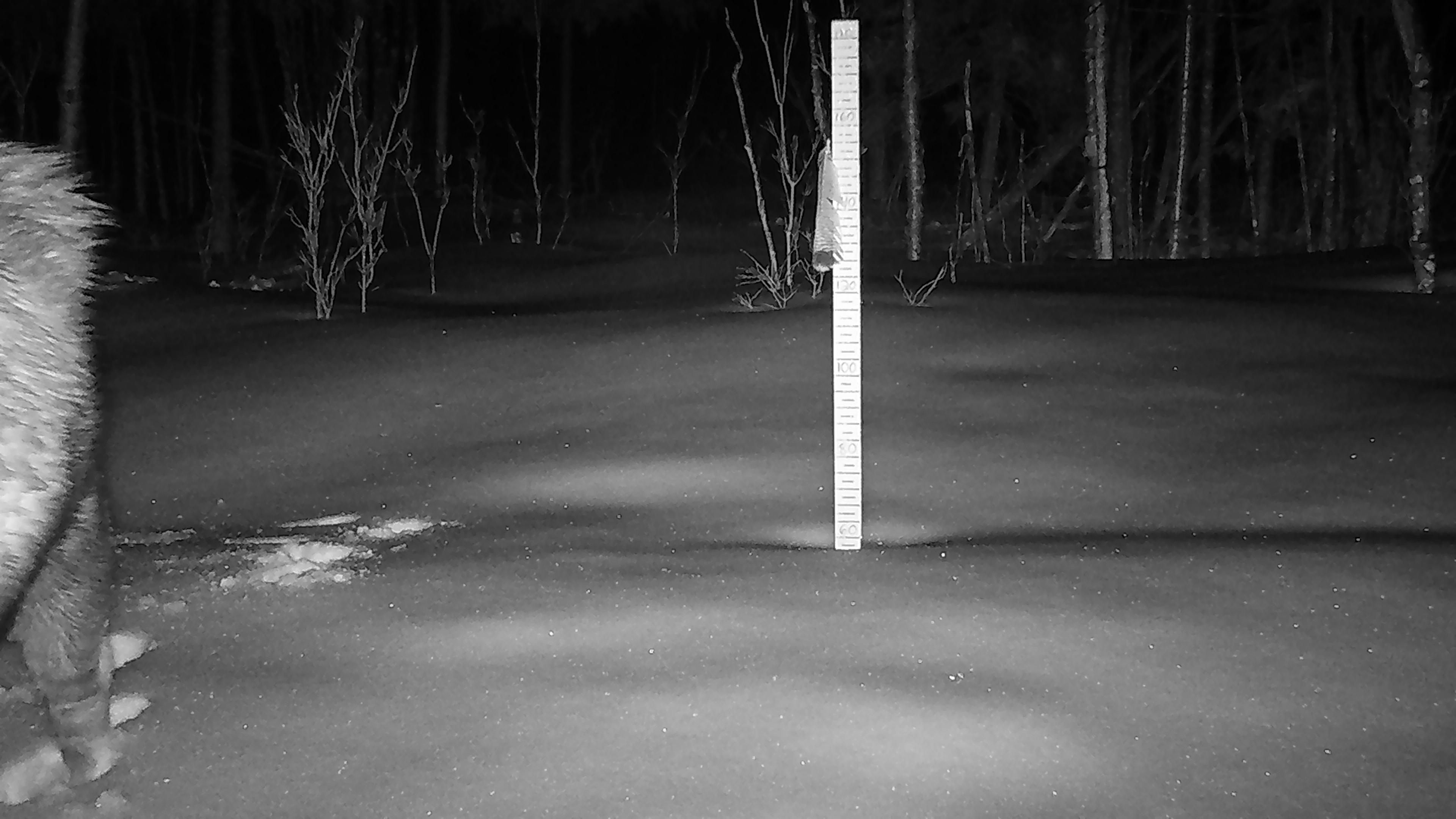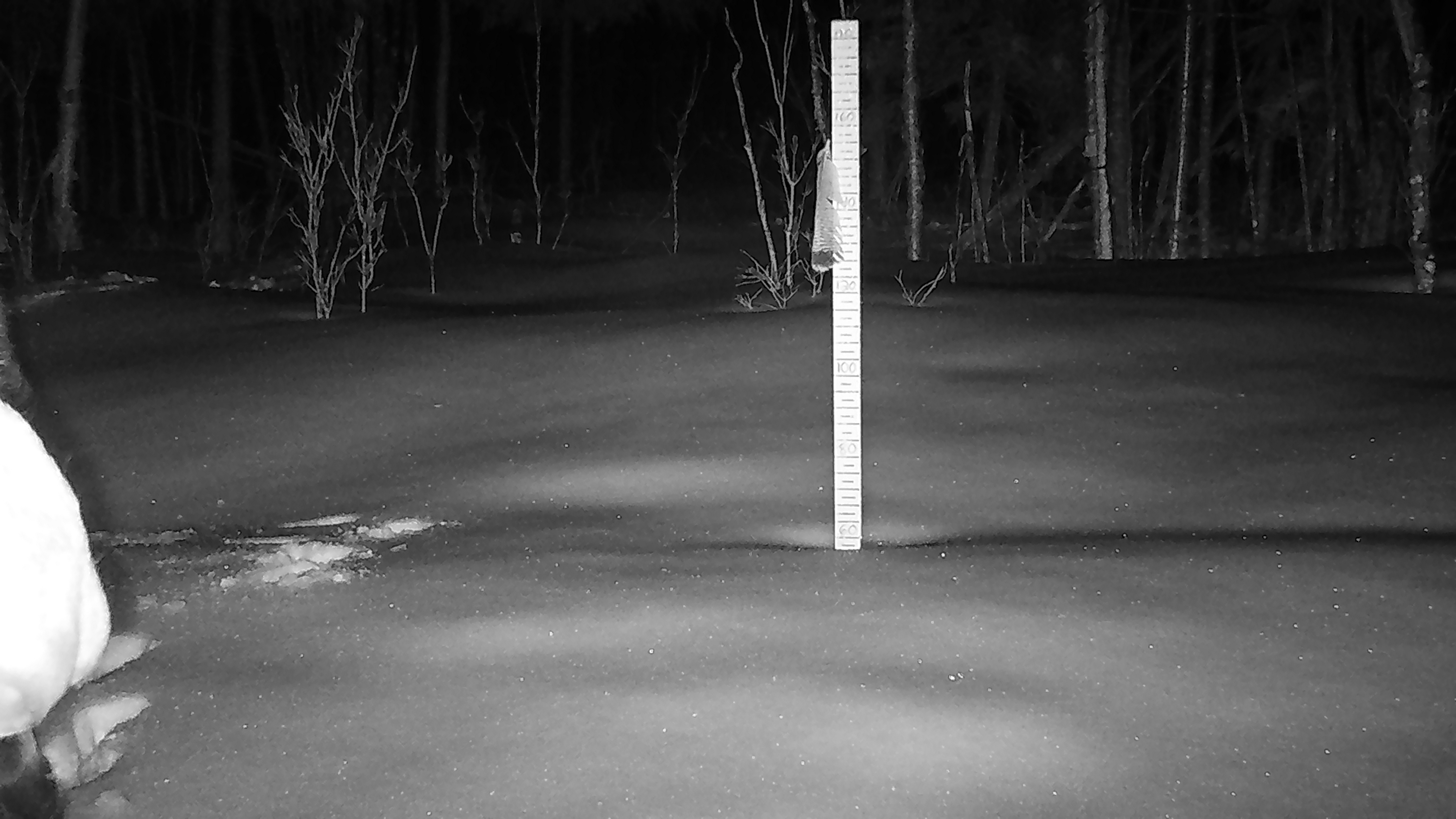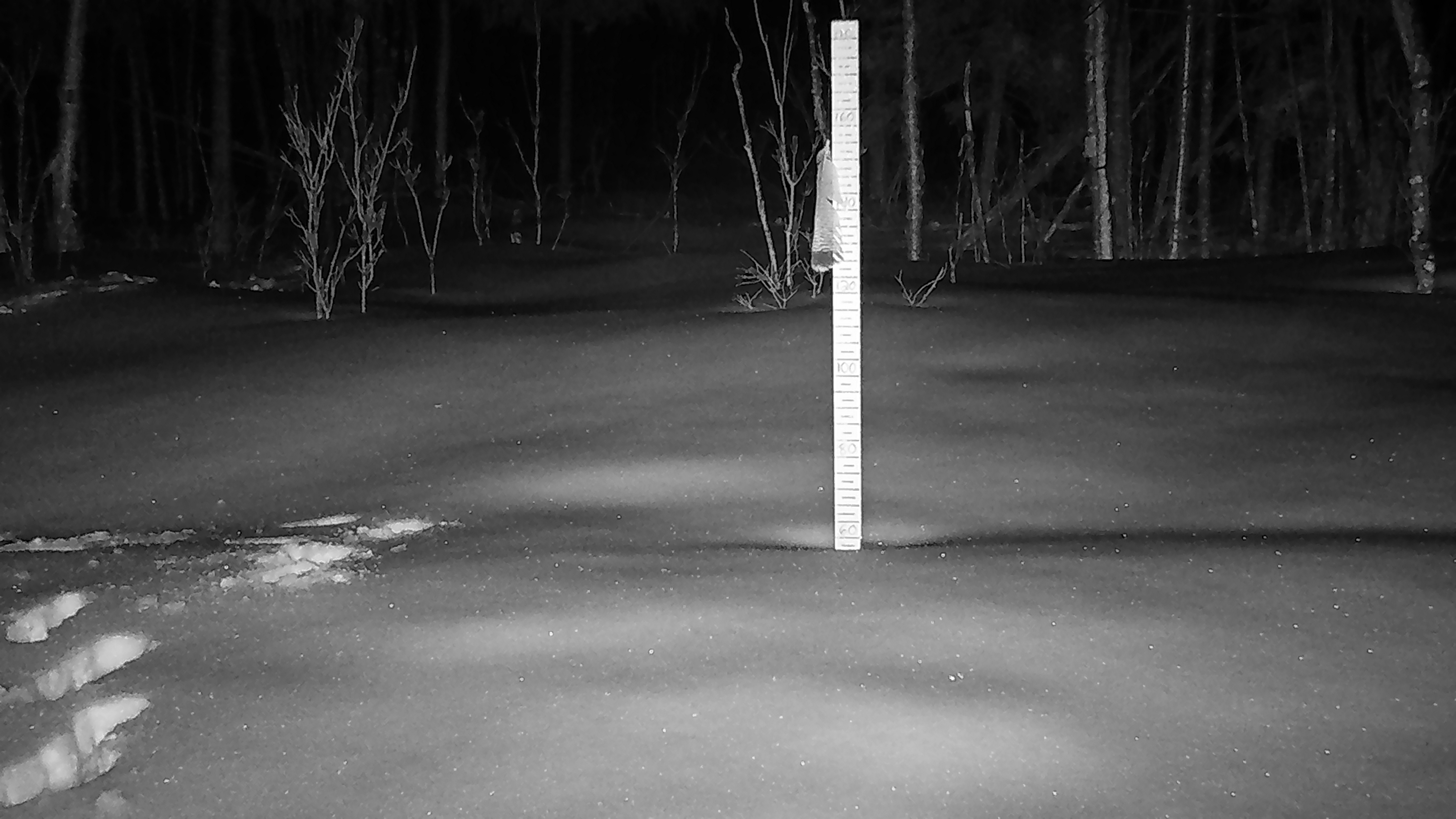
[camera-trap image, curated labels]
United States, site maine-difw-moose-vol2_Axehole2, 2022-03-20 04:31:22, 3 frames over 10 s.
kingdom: Animalia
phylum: Chordata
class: Mammalia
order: Artiodactyla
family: Cervidae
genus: Alces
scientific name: Alces alces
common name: moose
Moose (Alces alces).